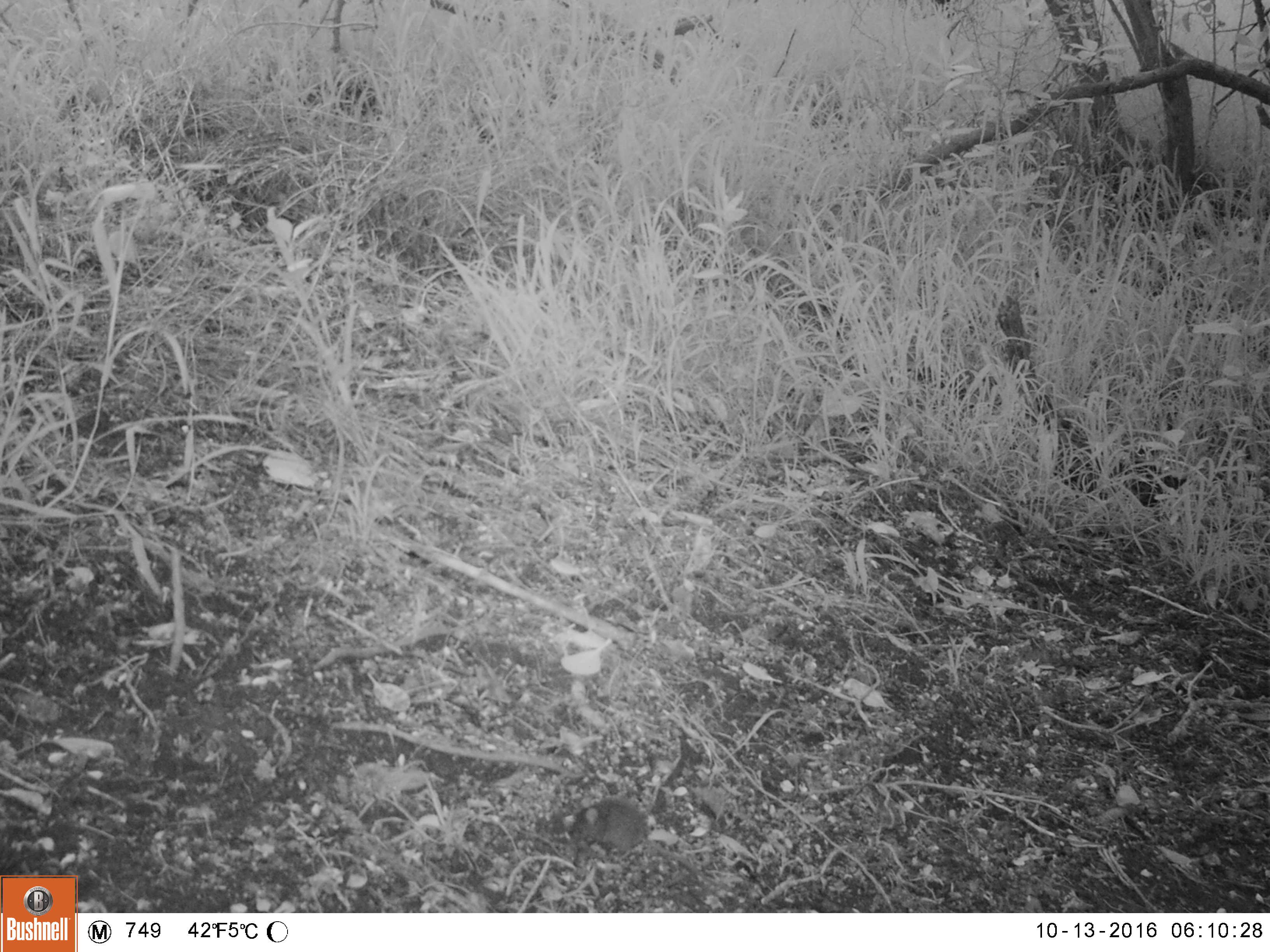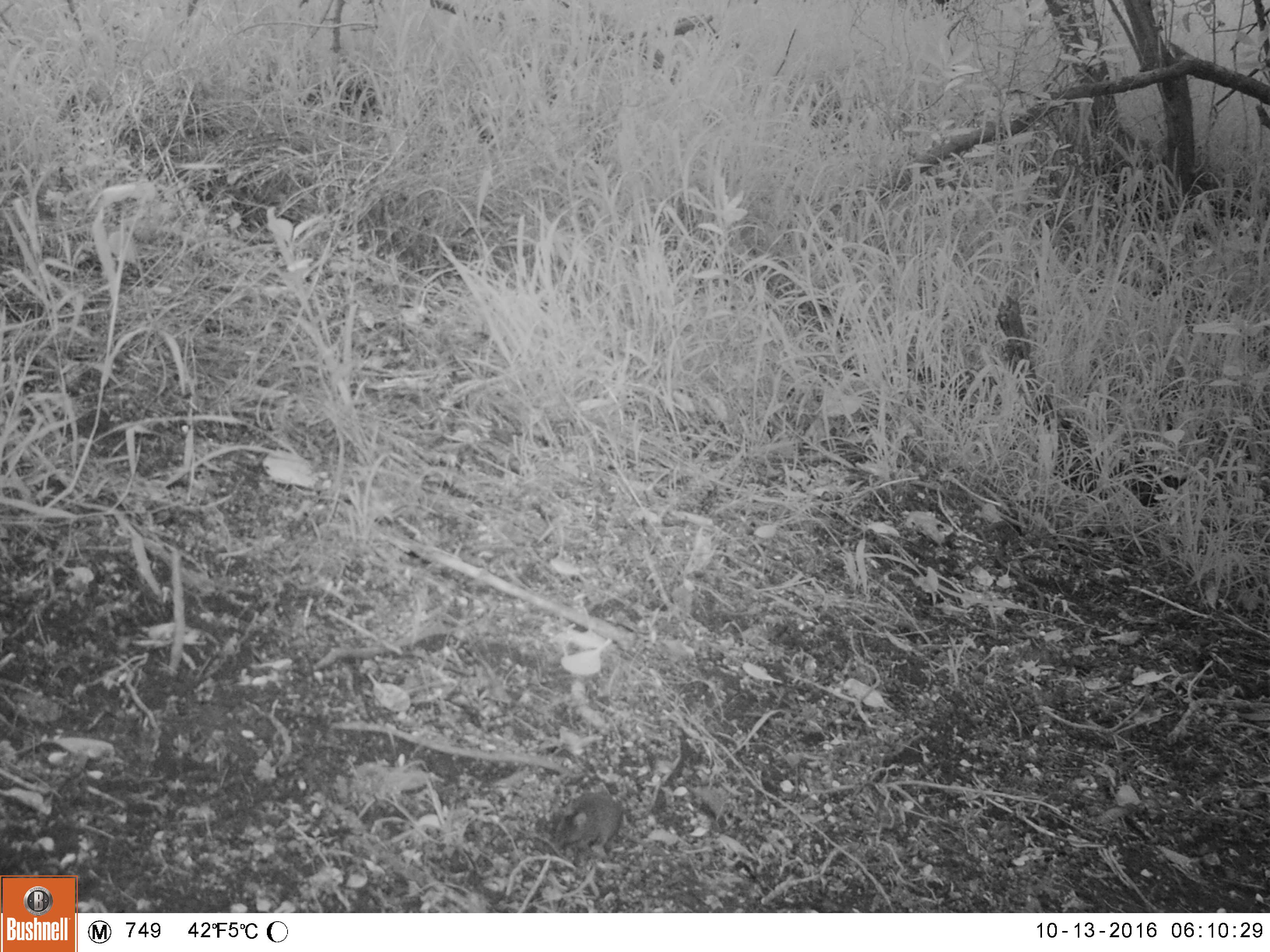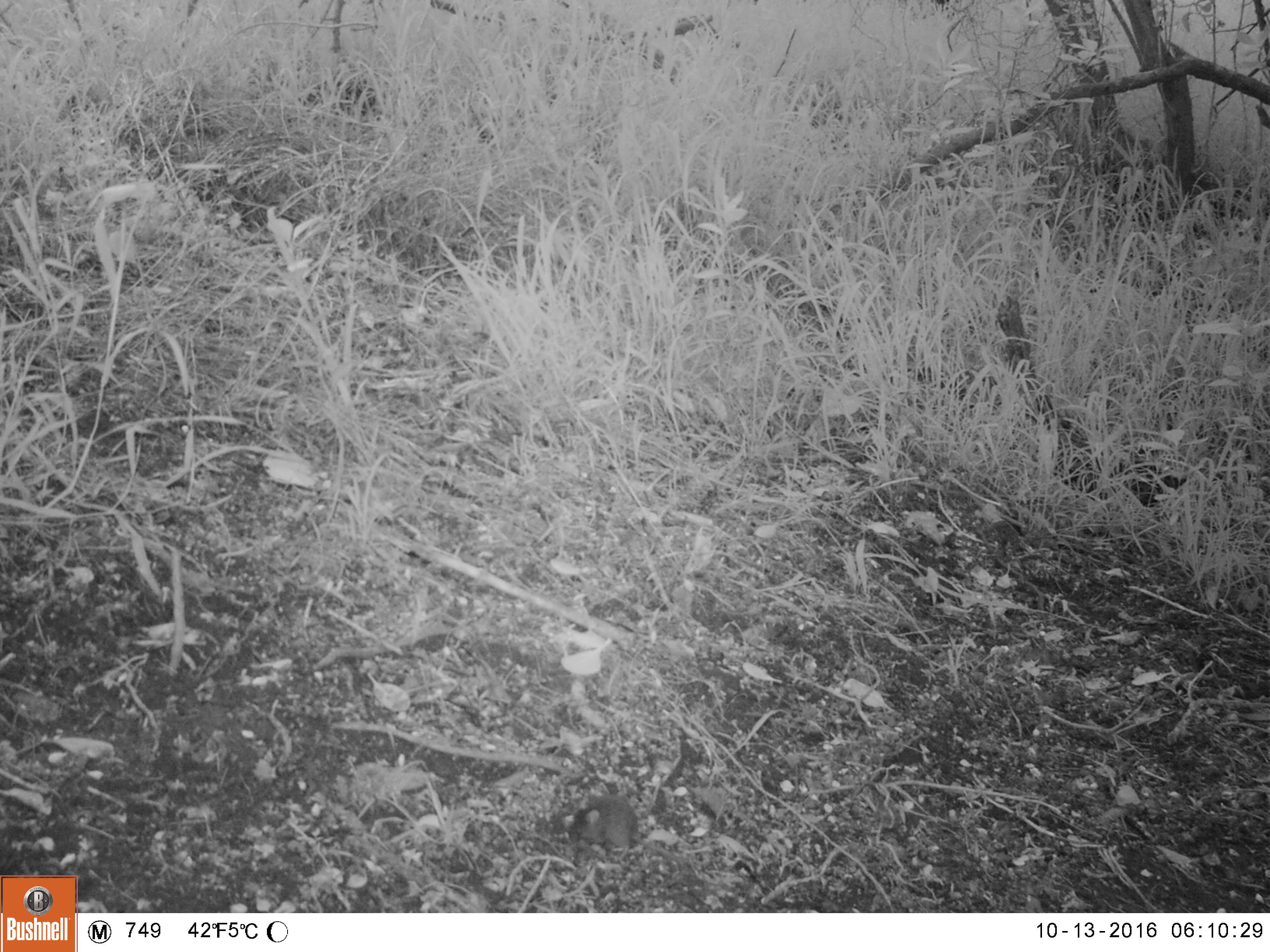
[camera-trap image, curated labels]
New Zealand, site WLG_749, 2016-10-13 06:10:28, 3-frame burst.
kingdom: Animalia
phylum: Chordata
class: Mammalia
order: Rodentia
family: Muridae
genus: Mus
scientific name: Mus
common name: mouse